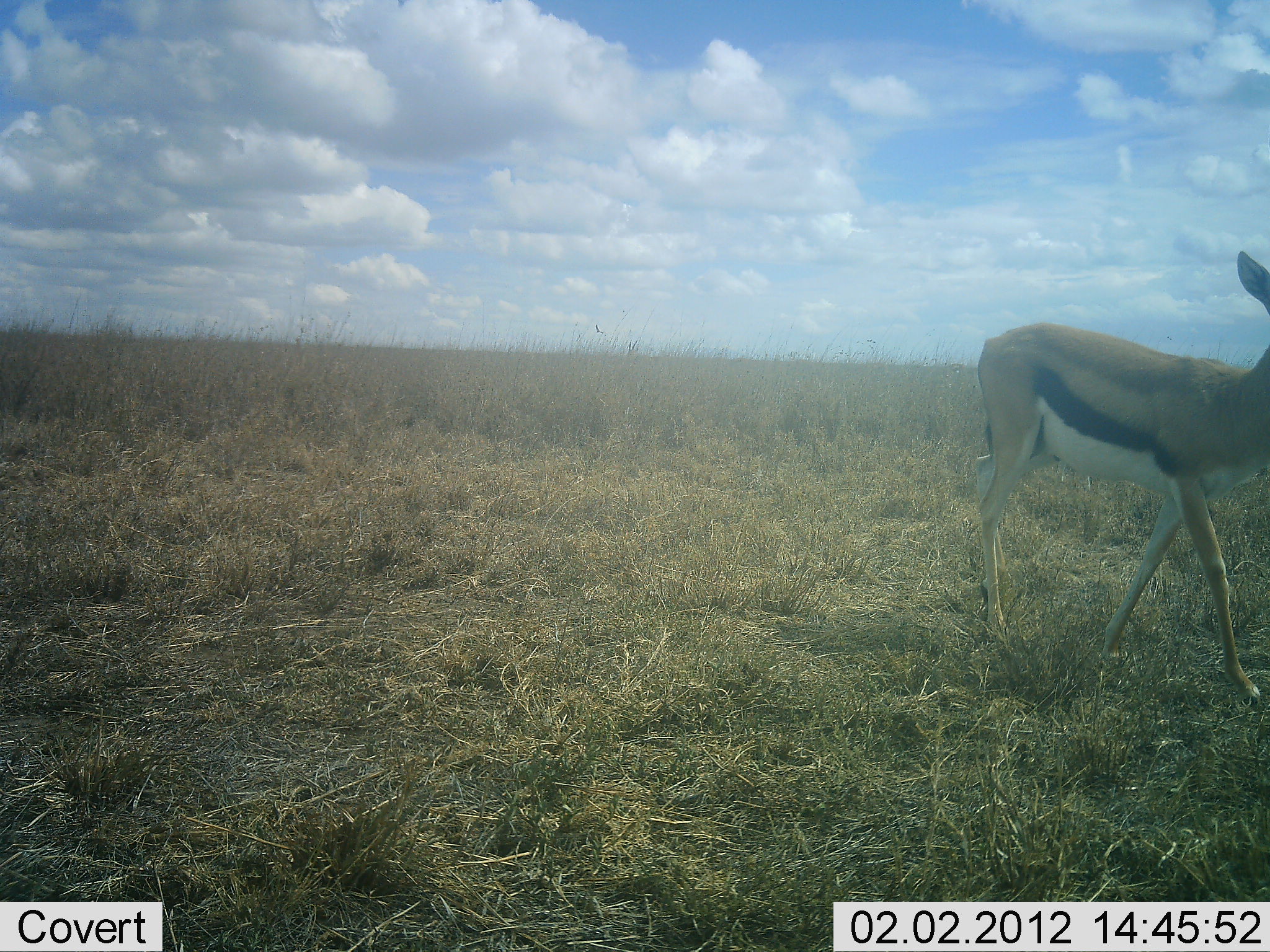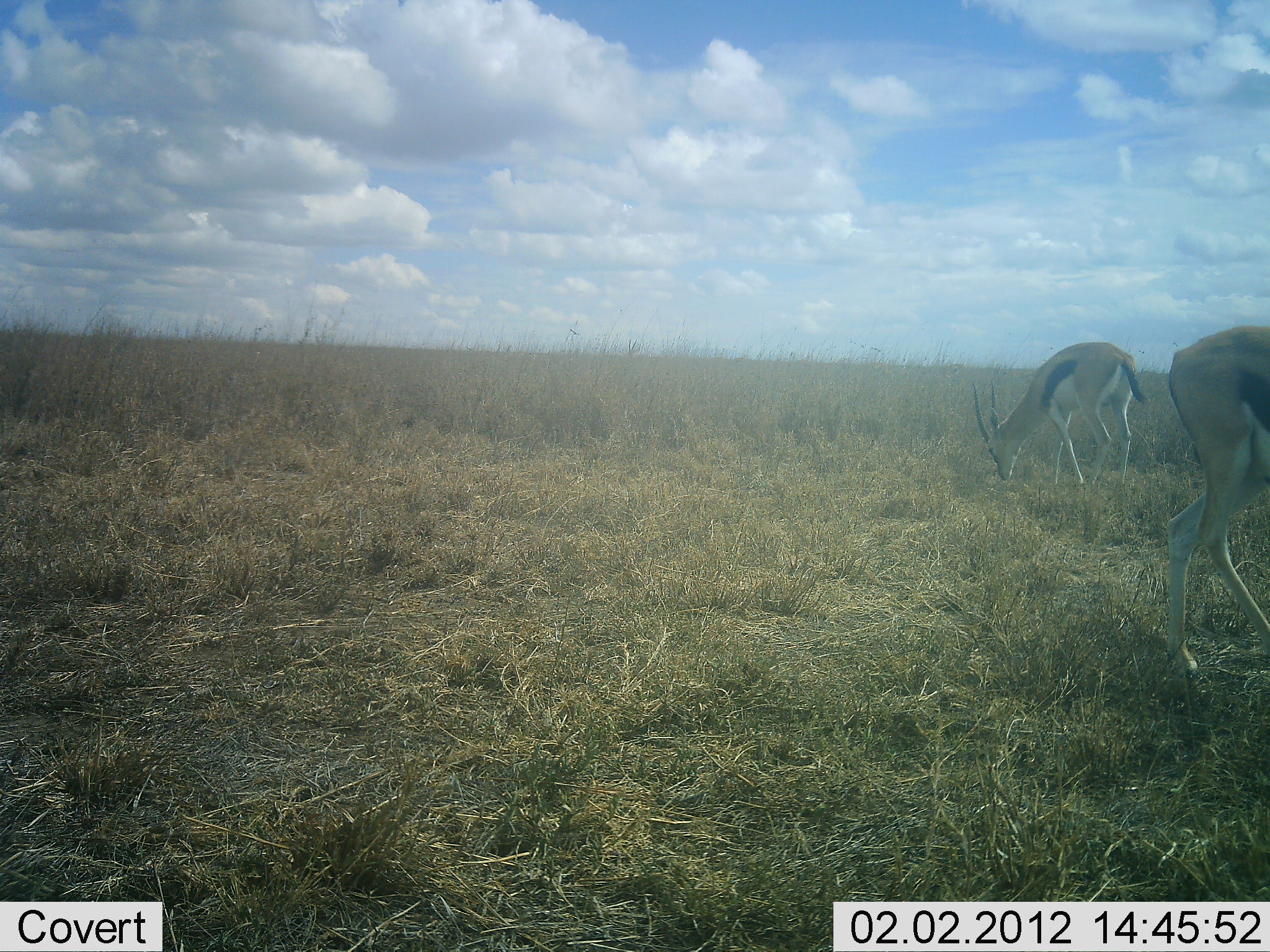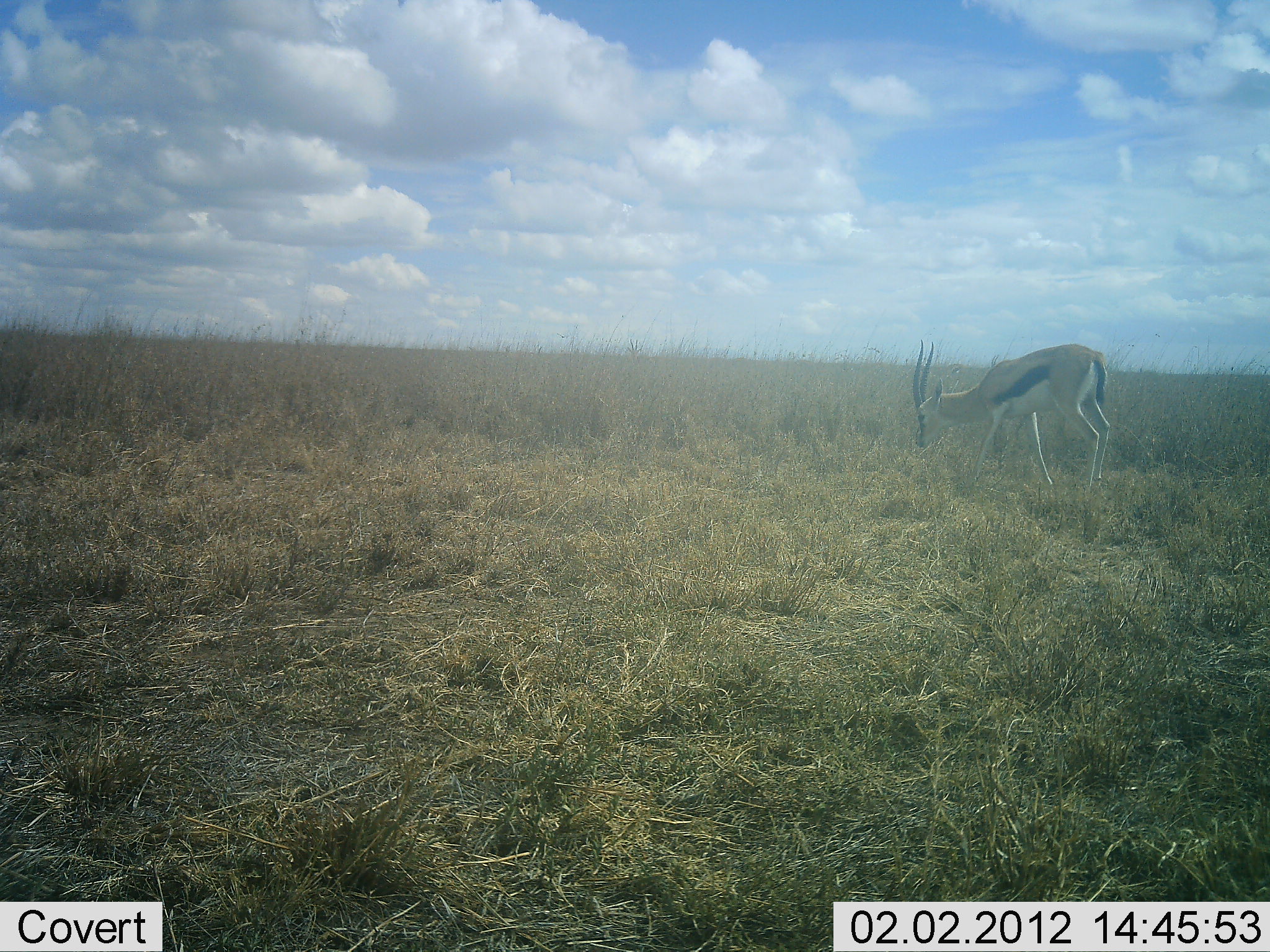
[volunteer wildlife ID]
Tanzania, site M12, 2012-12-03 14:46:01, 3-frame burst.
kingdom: Animalia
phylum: Chordata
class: Mammalia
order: Artiodactyla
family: Bovidae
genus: Eudorcas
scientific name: Eudorcas thomsonii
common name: thomson's gazelle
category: gazellethomsons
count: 2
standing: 32%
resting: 0%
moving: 58%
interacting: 0%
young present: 0%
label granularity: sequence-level